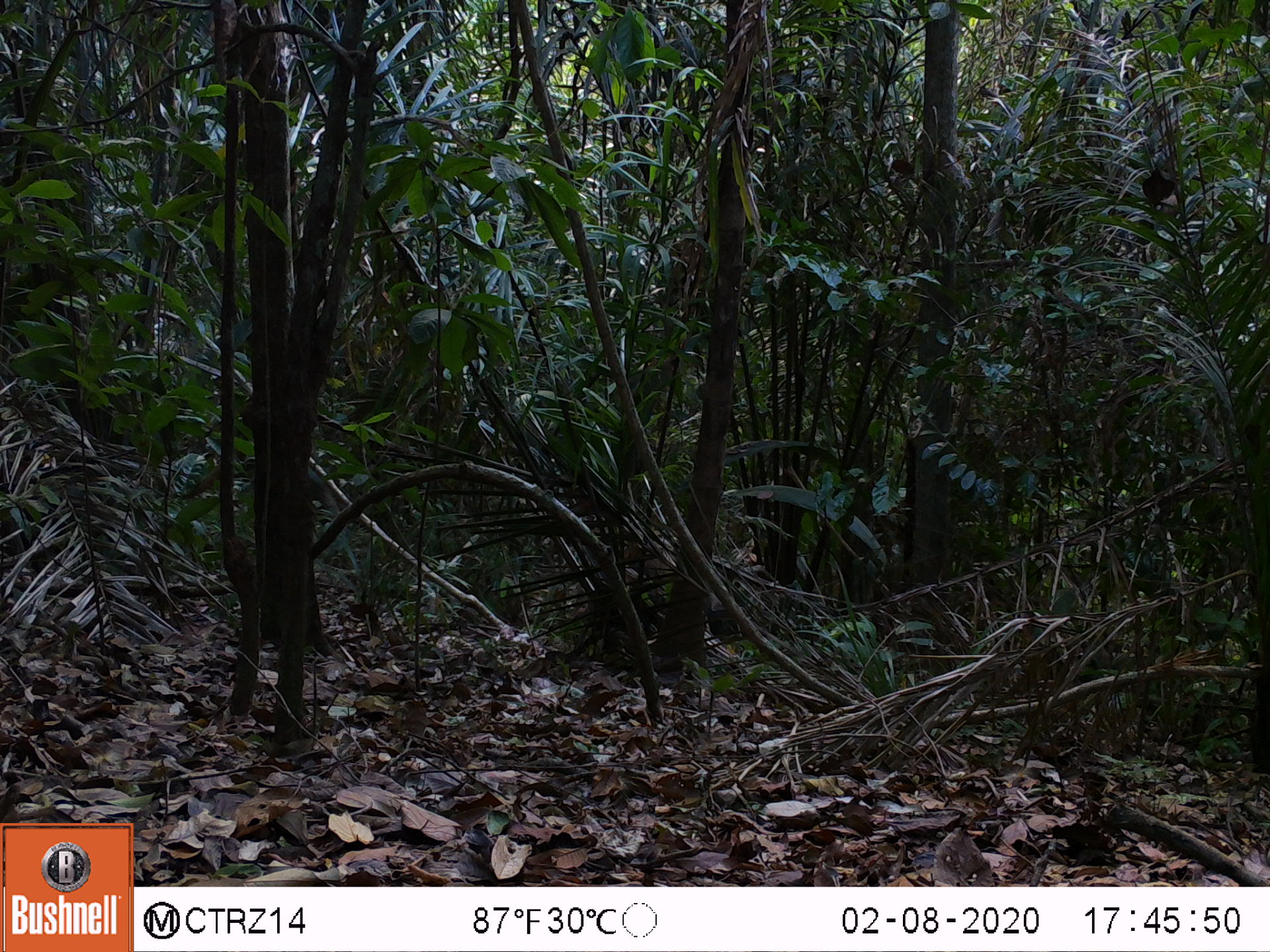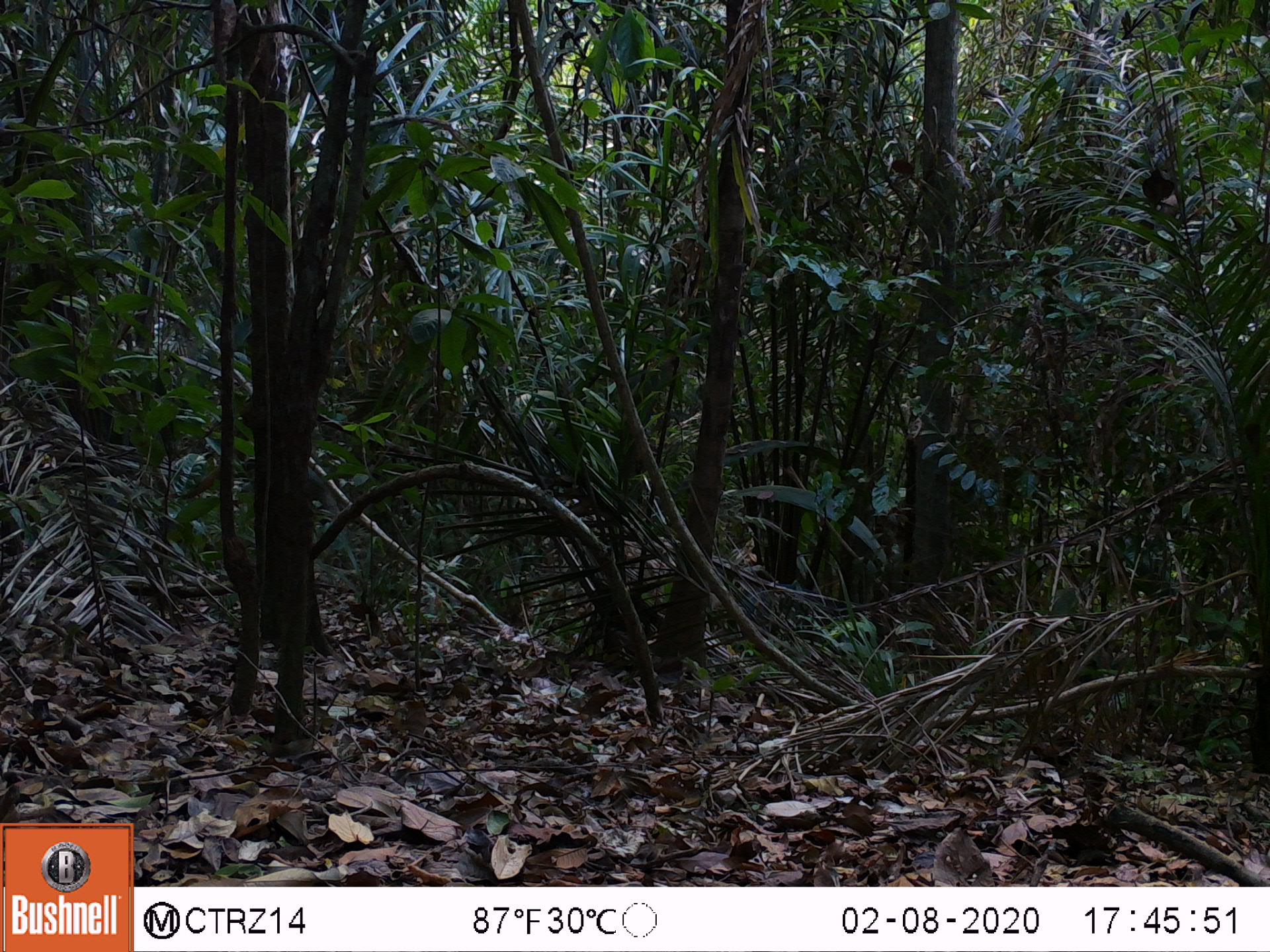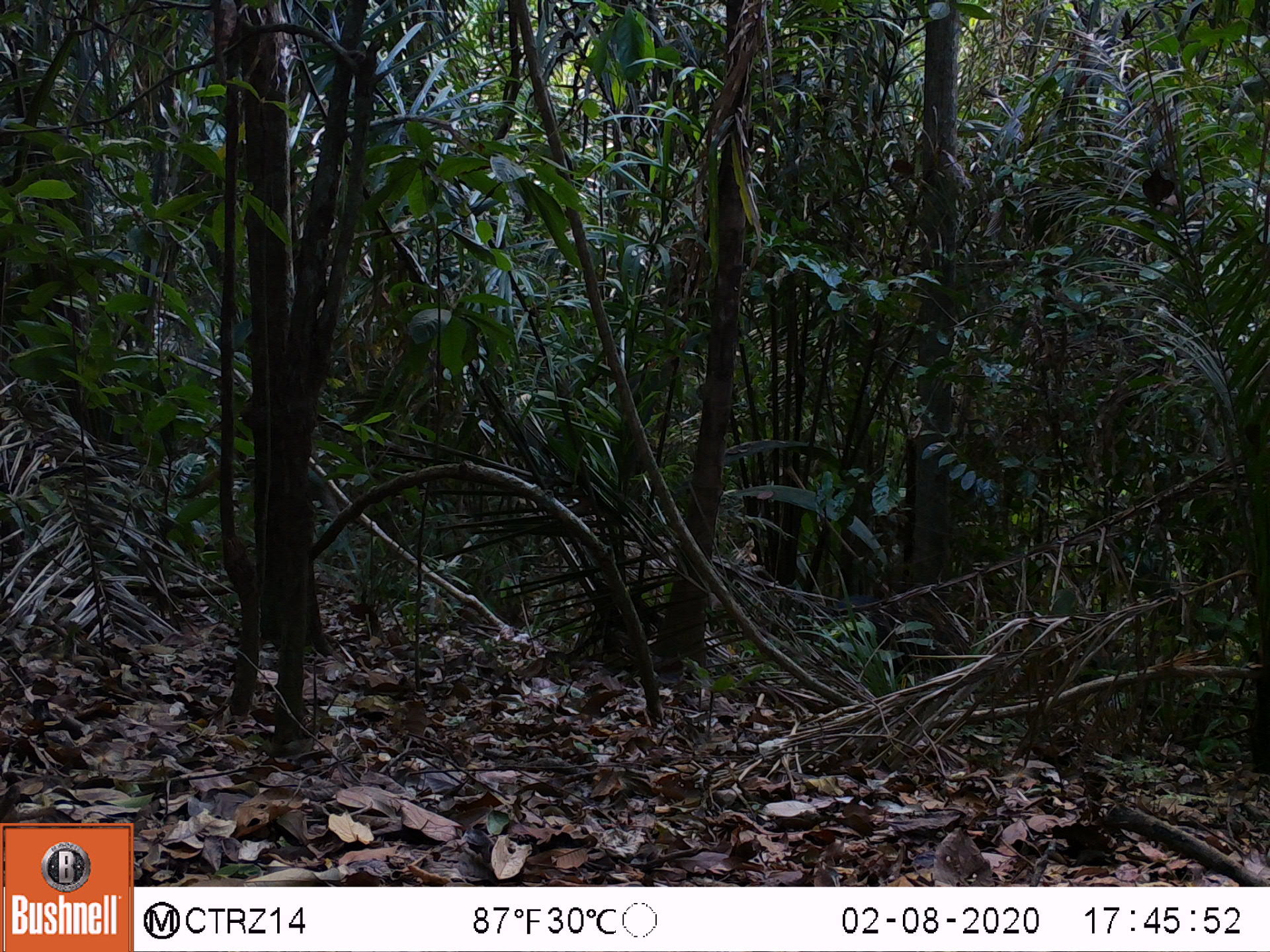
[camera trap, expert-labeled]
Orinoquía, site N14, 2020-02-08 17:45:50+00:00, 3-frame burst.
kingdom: Animalia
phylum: Chordata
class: Mammalia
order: Artiodactyla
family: Tayassuidae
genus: Pecari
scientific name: Pecari tajacu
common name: collared peccary